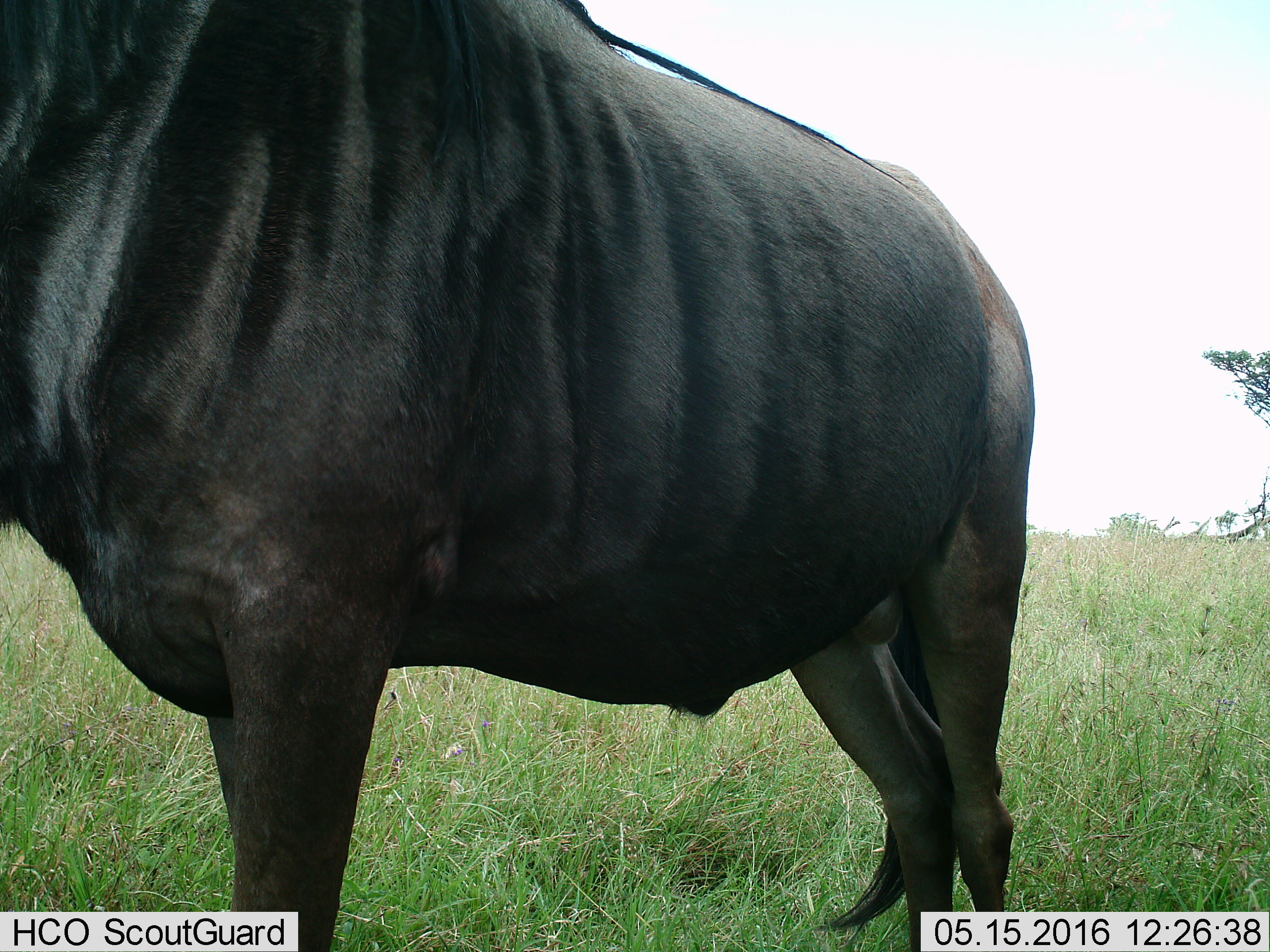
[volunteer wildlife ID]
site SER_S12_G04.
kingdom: Animalia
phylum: Chordata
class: Mammalia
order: Artiodactyla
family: Bovidae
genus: Connochaetes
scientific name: Connochaetes taurinus taurinus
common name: blue wildebeest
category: wildebeestblue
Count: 1.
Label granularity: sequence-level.